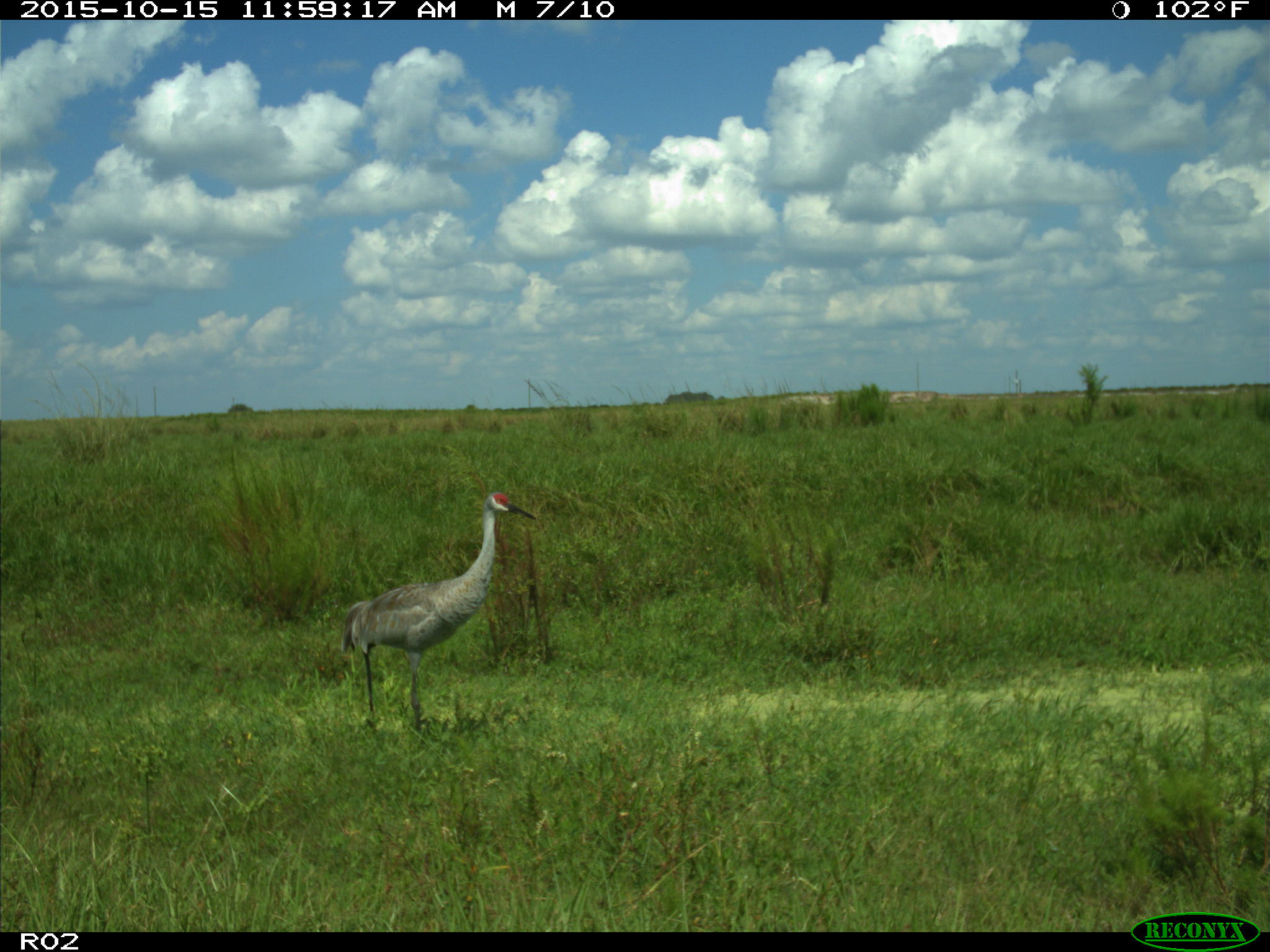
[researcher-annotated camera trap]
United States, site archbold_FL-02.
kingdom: Animalia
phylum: Chordata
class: Aves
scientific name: Aves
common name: birds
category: unidentified bird